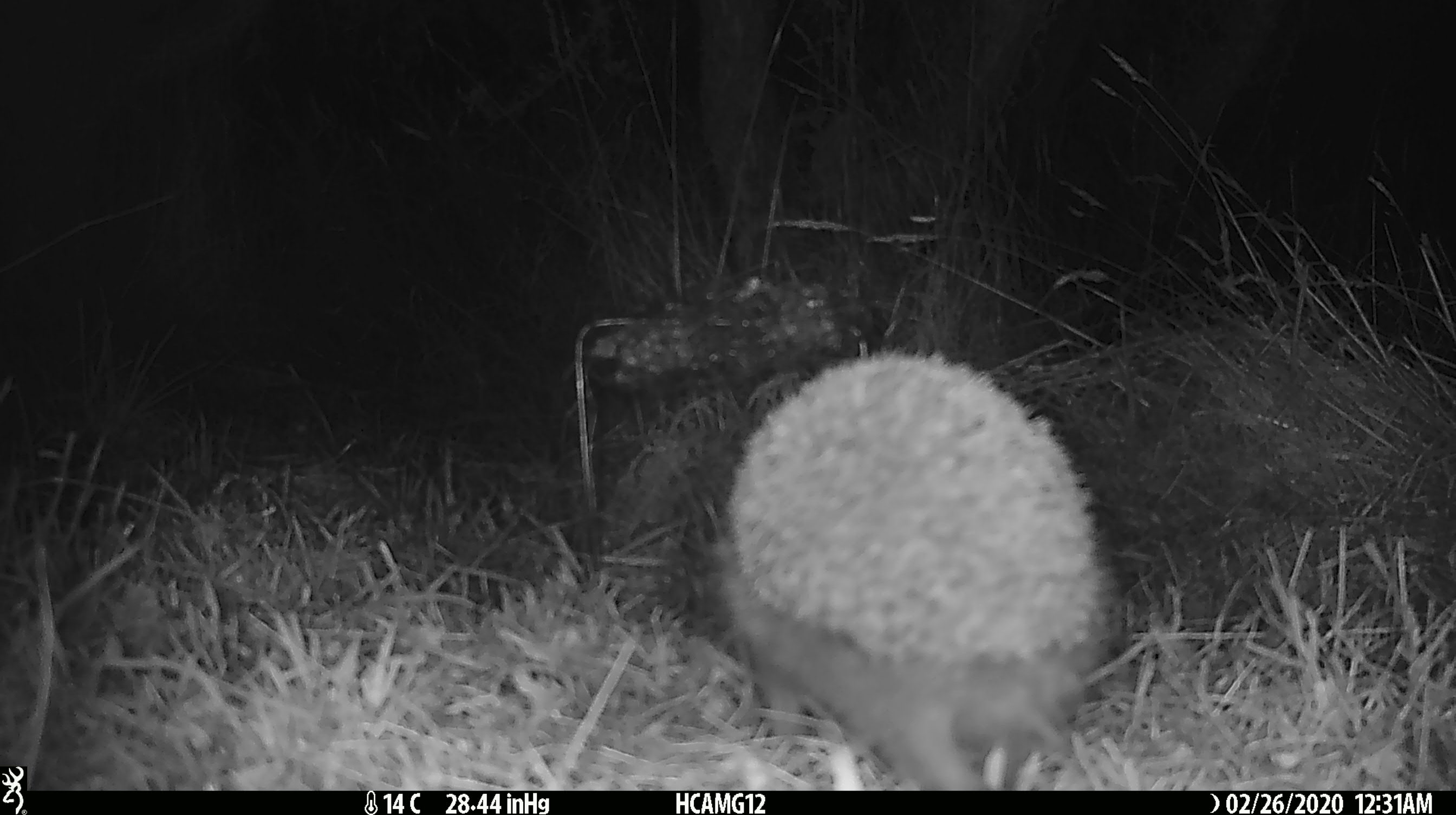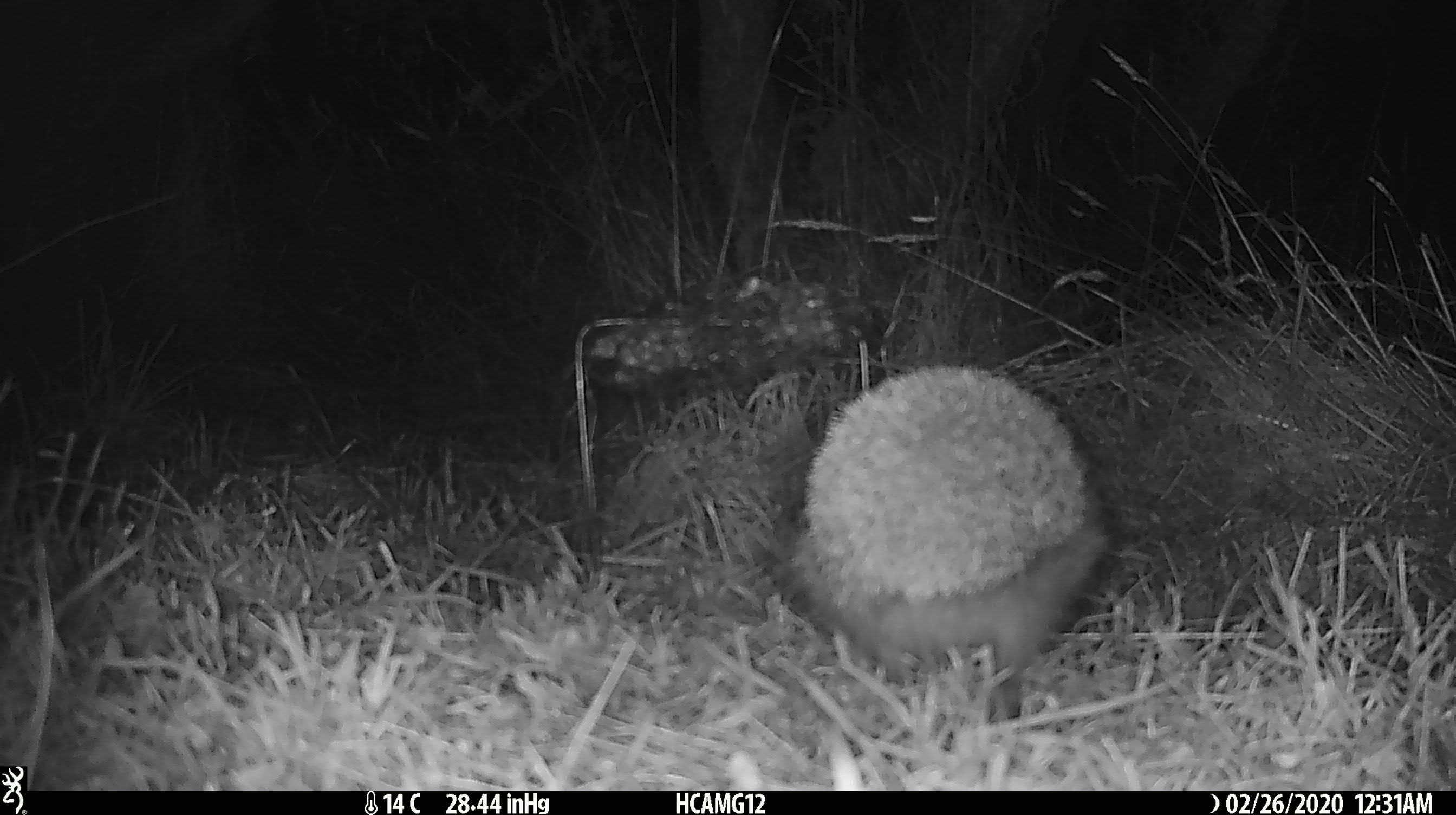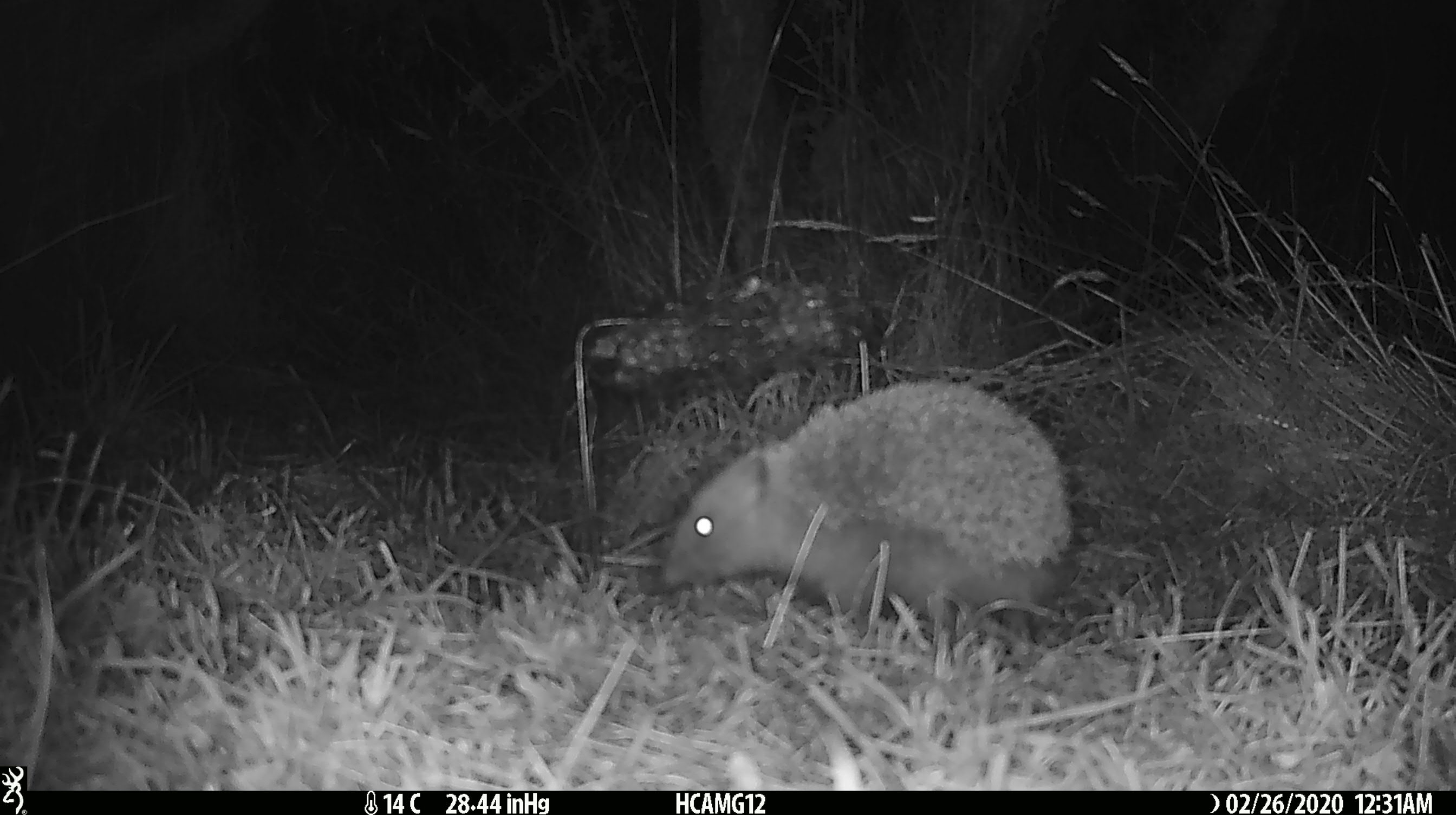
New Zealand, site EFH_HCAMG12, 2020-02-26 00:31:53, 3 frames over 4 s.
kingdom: Animalia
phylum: Chordata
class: Mammalia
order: Rodentia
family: Muridae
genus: Mus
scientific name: Mus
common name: mouse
Mouse (Mus).